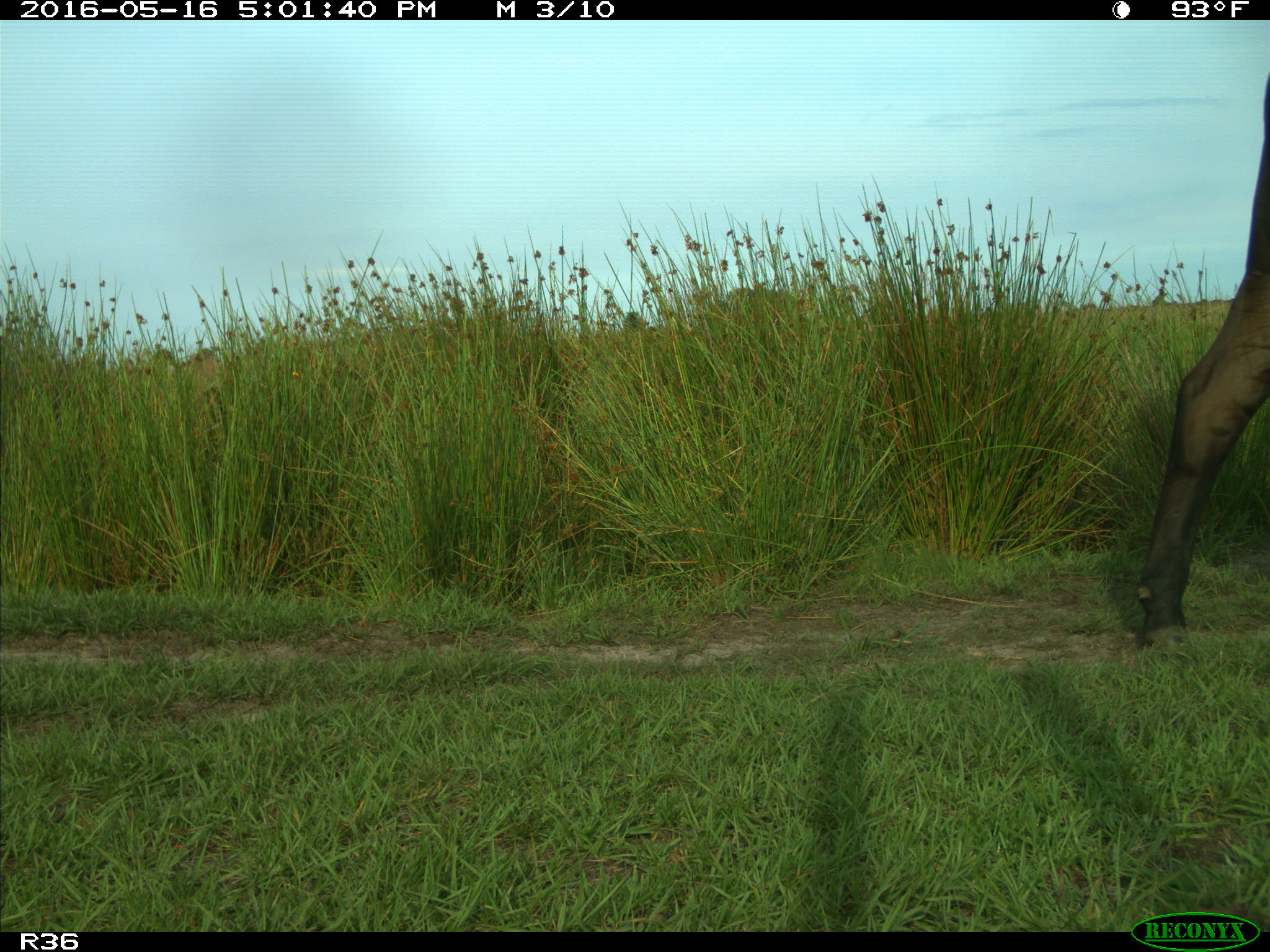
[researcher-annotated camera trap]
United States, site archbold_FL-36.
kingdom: Animalia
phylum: Chordata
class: Mammalia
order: Artiodactyla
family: Bovidae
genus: Bos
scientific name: Bos taurus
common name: domestic cow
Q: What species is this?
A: Bos taurus (domestic cow).